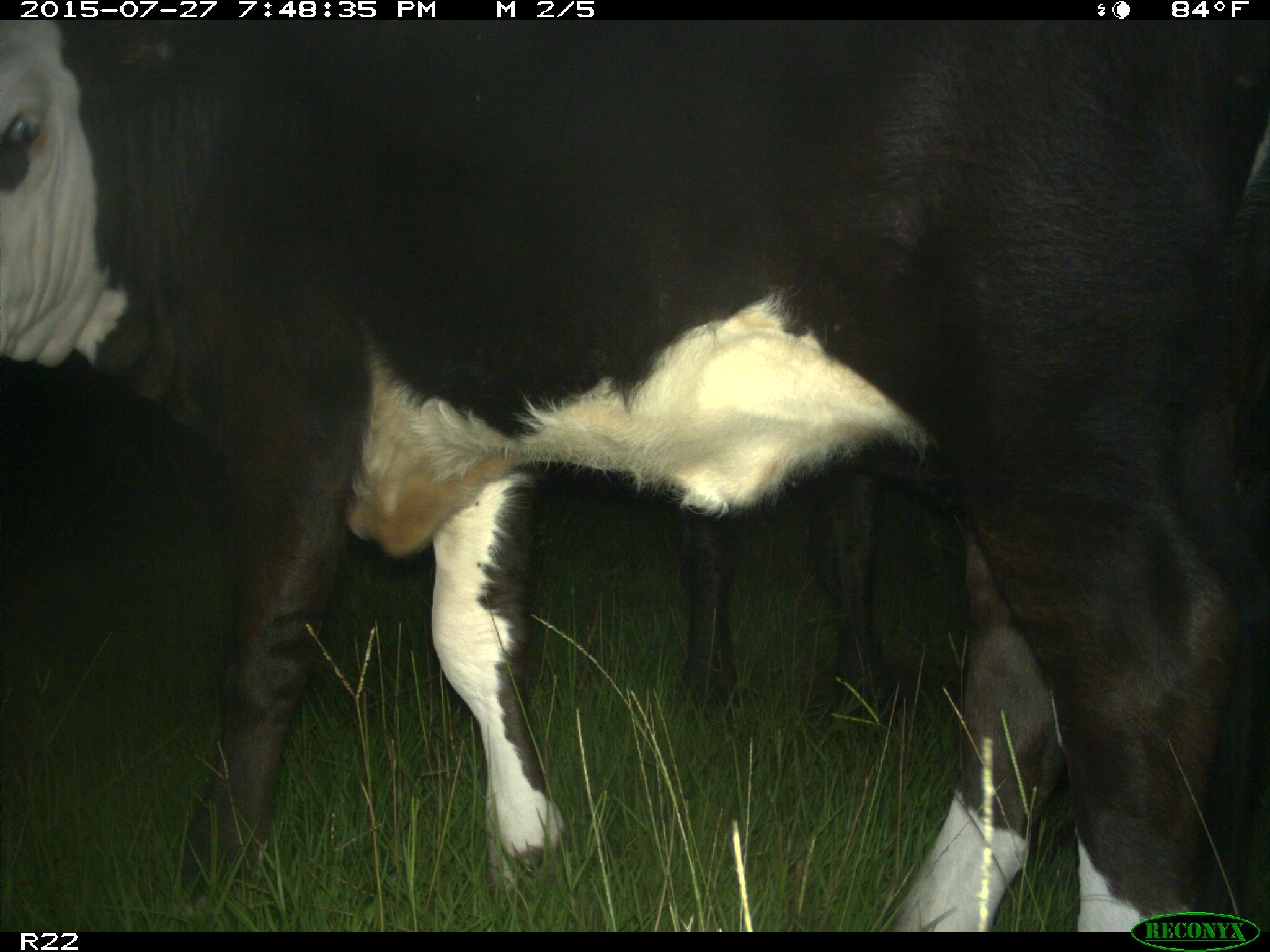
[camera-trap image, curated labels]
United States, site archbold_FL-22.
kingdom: Animalia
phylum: Chordata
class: Mammalia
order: Artiodactyla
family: Bovidae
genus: Bos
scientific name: Bos taurus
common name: domestic cow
Bos taurus (domestic cow).